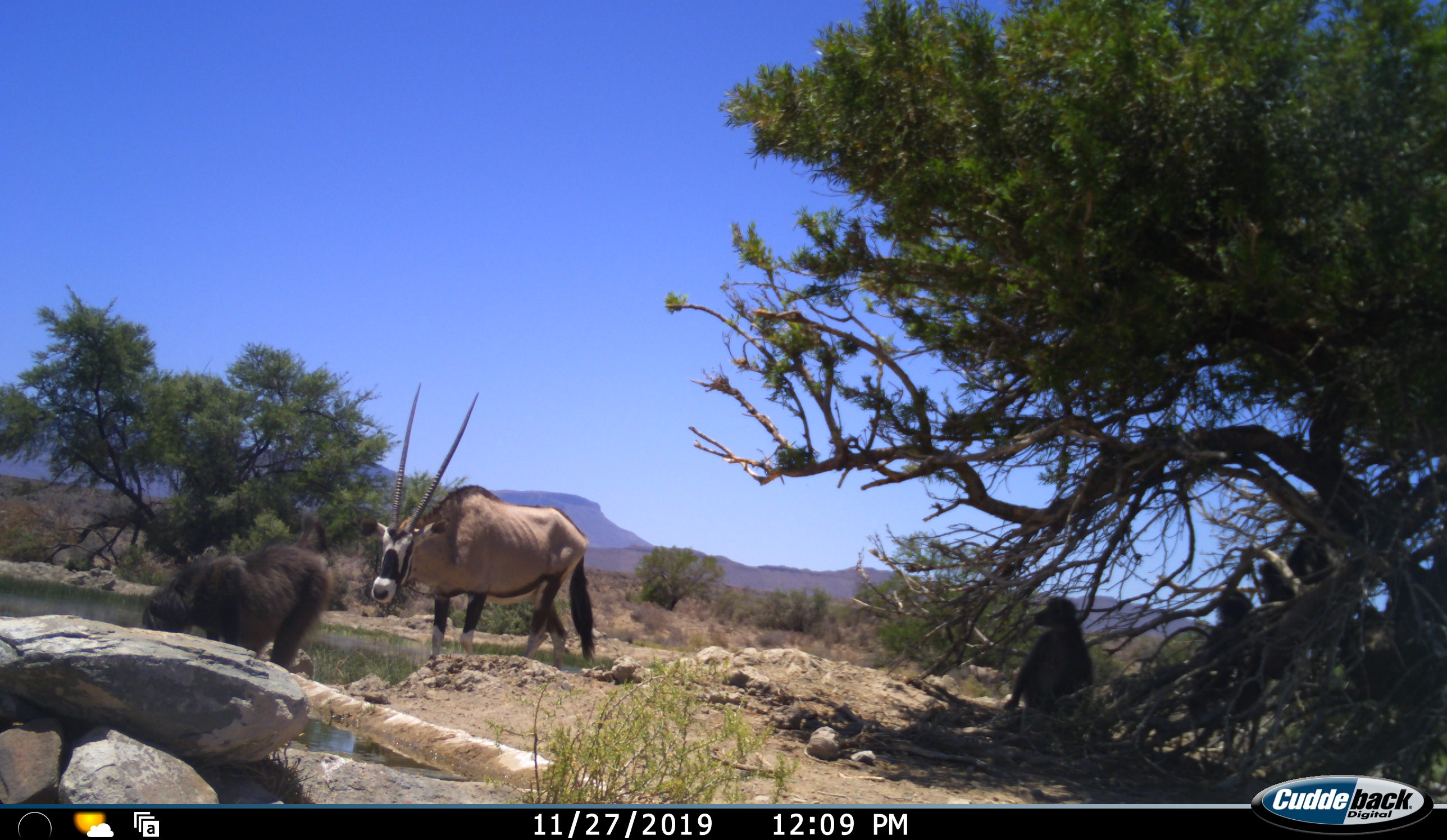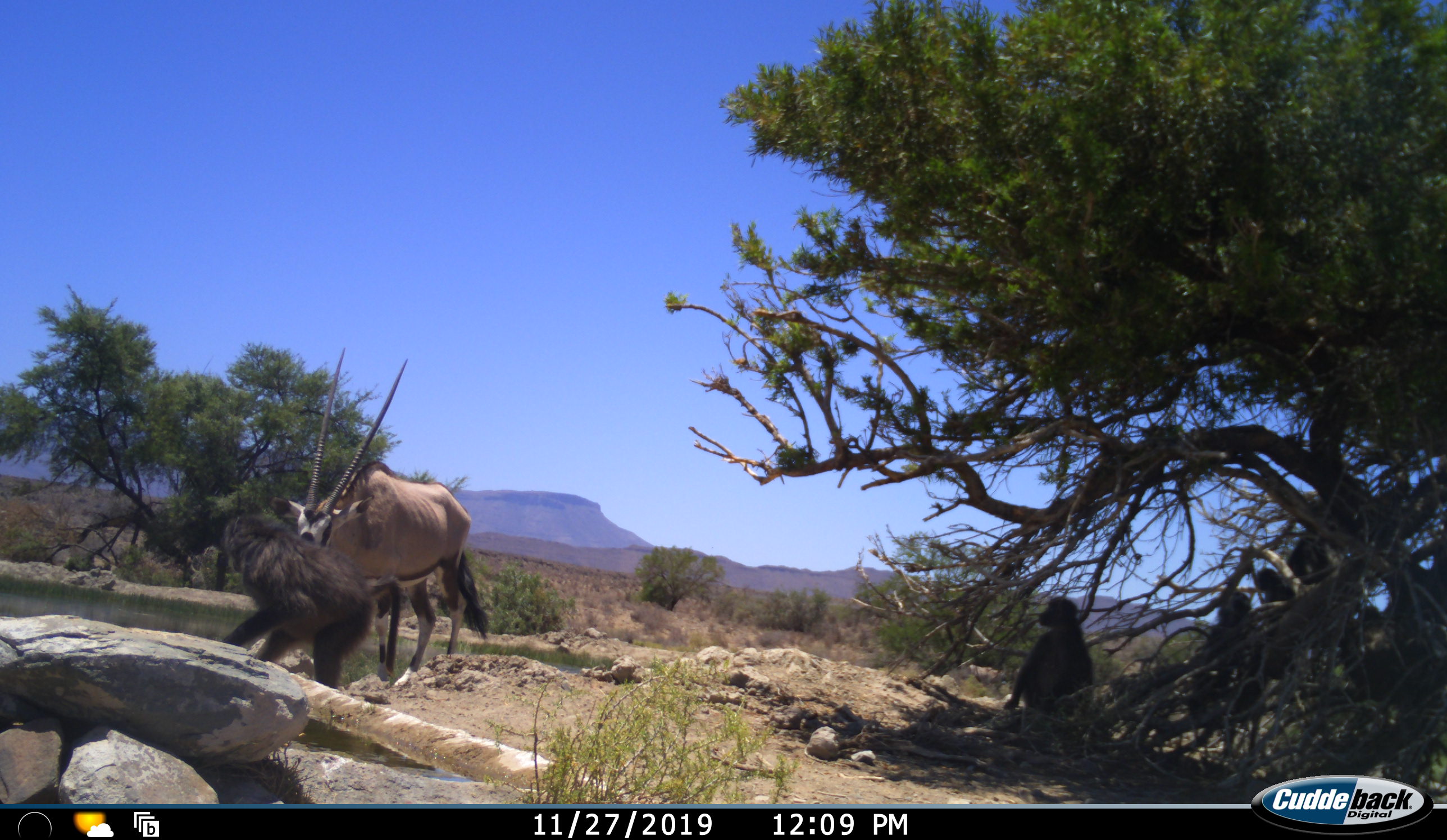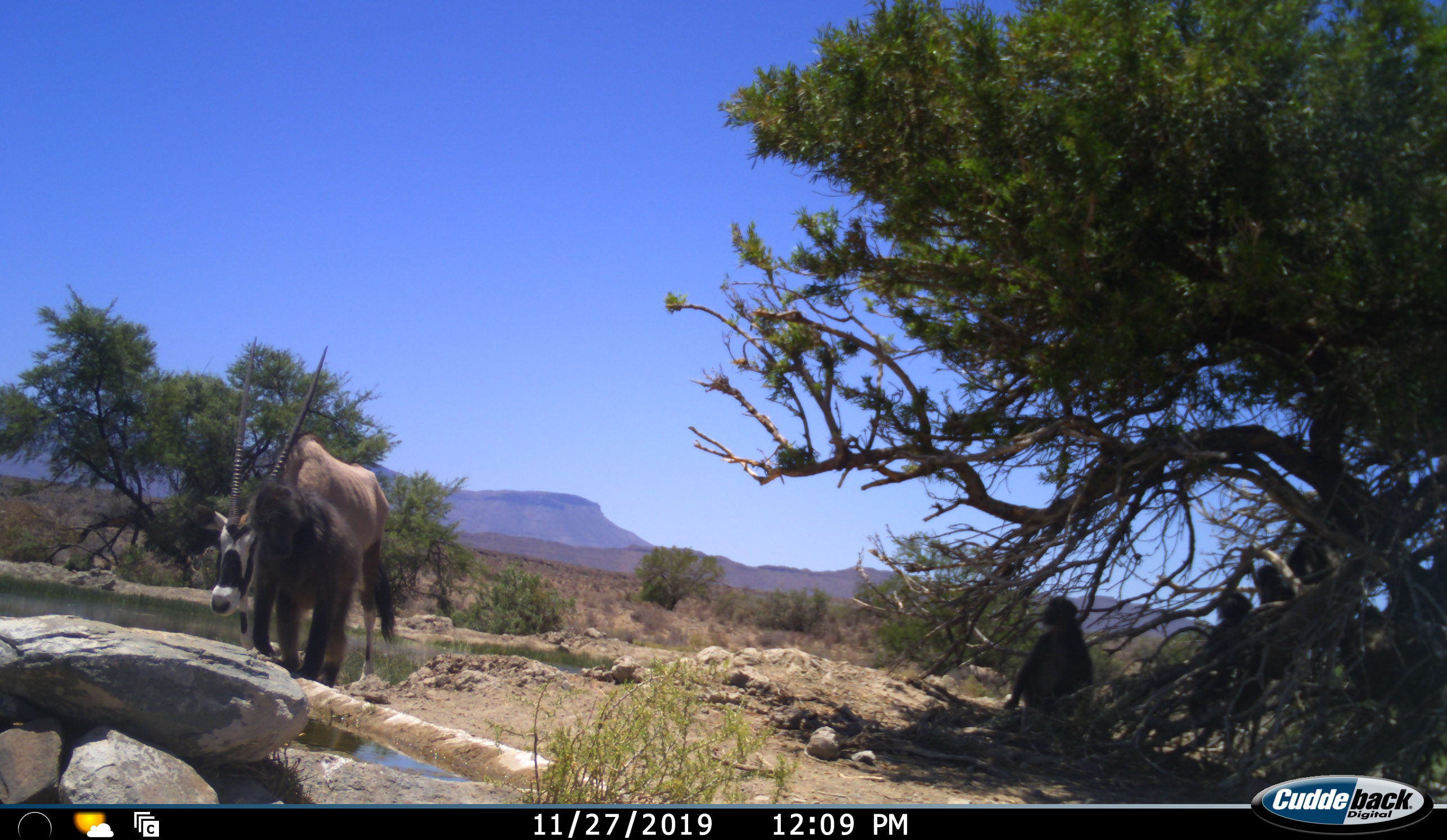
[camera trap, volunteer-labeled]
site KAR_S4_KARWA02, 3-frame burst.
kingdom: Animalia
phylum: Chordata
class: Mammalia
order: Primates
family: Cercopithecidae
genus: Papio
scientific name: Papio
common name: baboon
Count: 4.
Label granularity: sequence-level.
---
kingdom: Animalia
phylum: Chordata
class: Mammalia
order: Artiodactyla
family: Bovidae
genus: Oryx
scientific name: Oryx gazella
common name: gemsbok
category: oryx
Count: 1.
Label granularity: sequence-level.